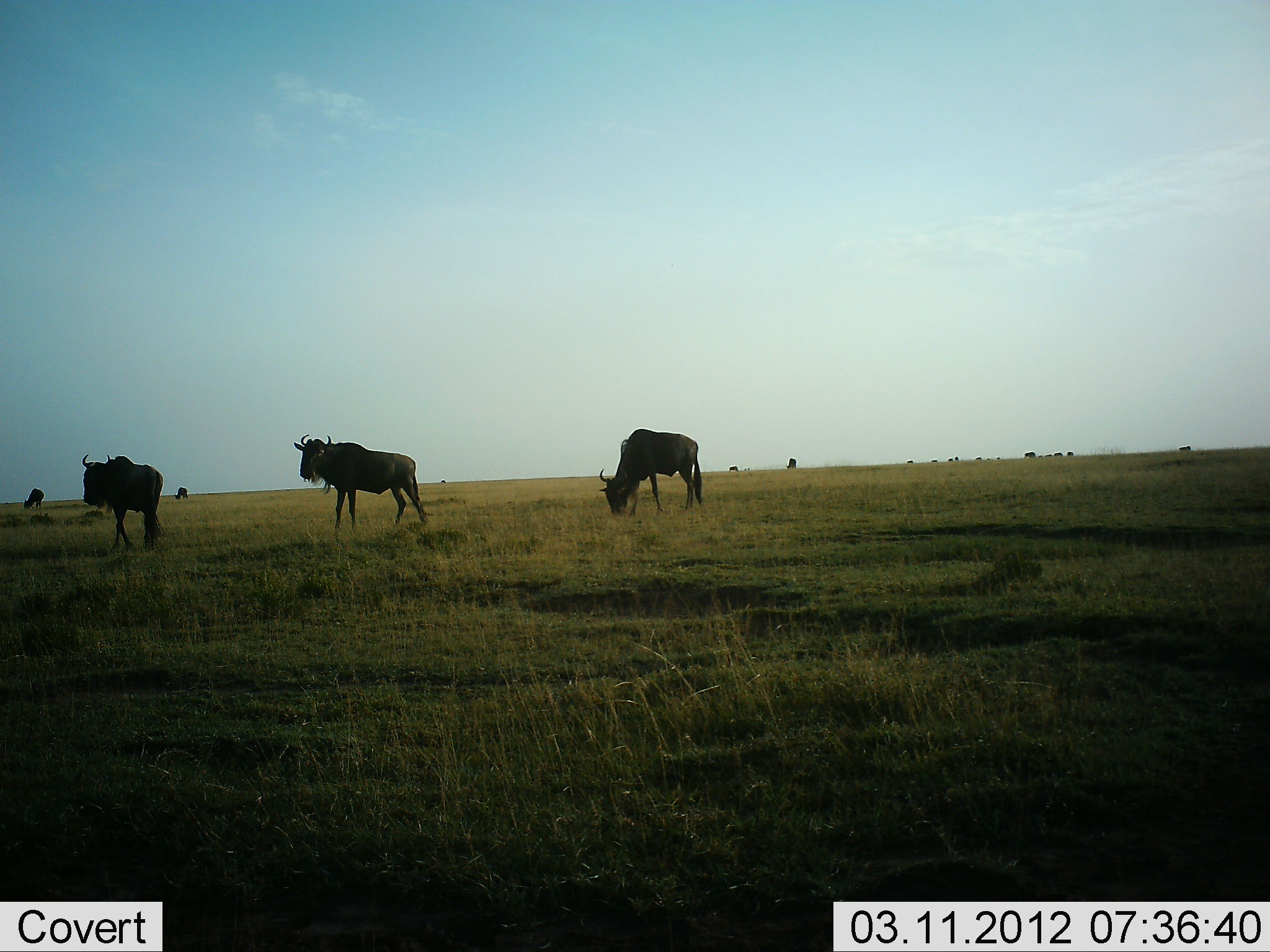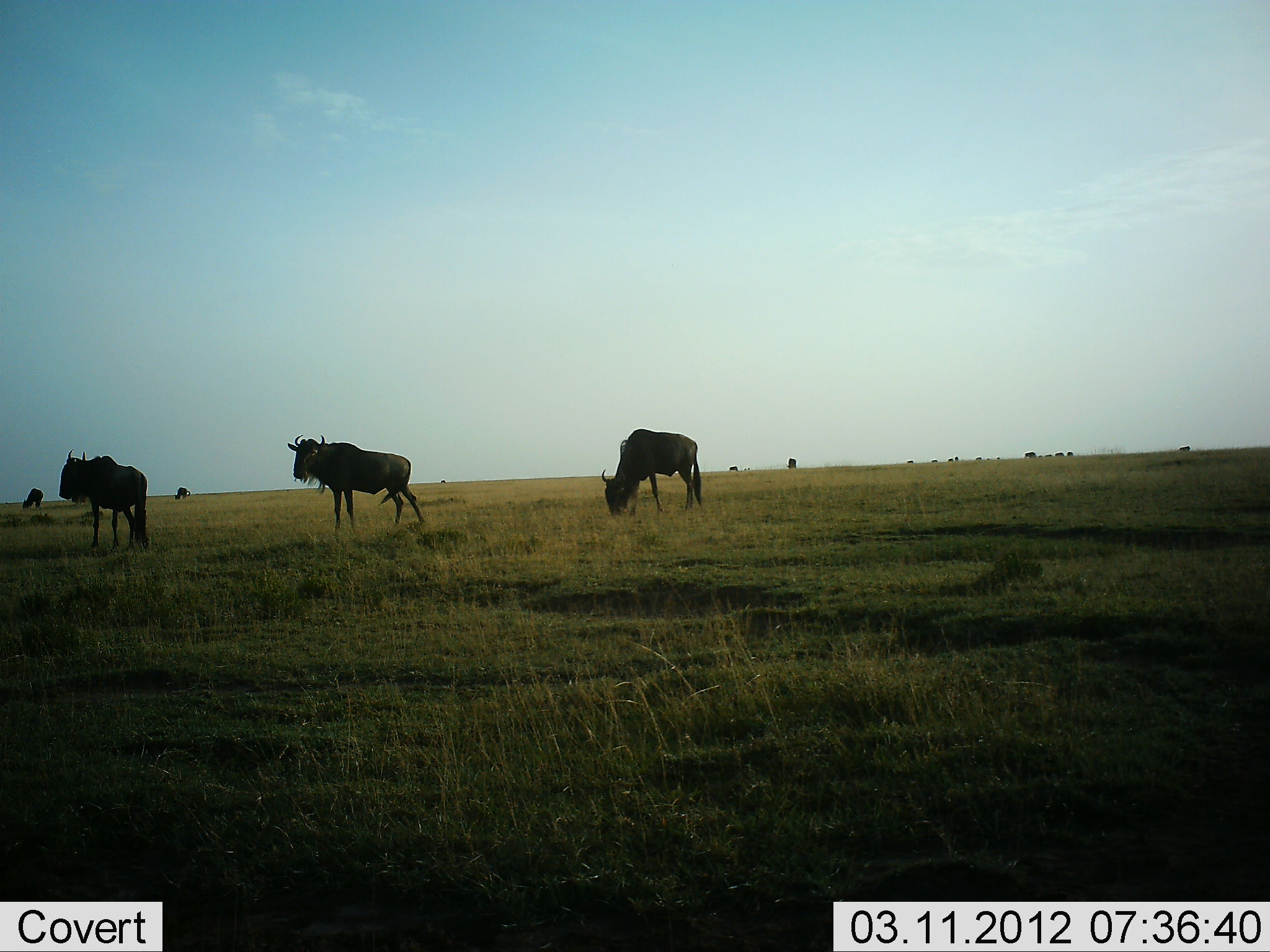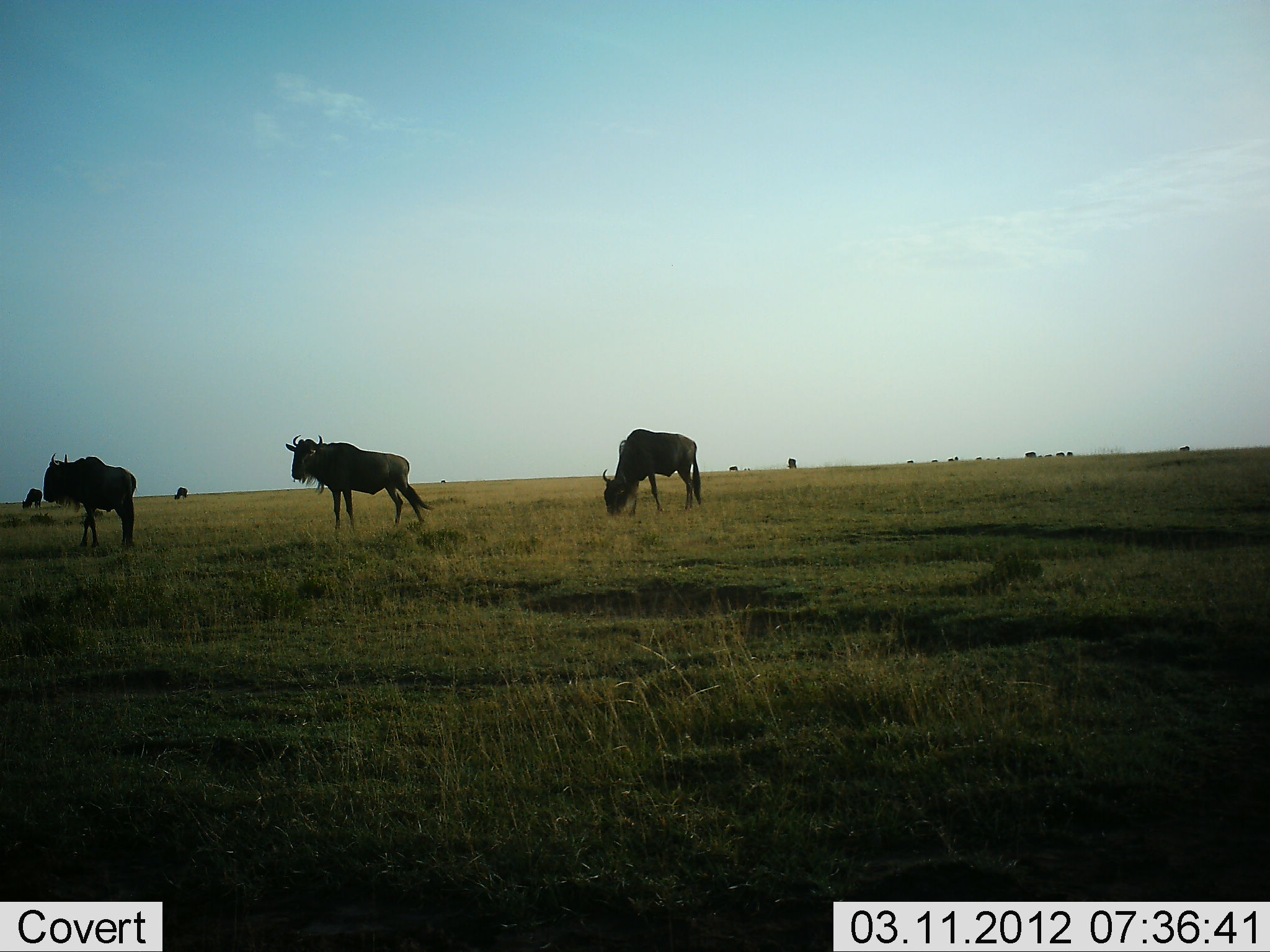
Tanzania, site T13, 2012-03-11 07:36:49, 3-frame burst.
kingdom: Animalia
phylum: Chordata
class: Mammalia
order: Artiodactyla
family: Bovidae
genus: Connochaetes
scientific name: Connochaetes taurinus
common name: blue wildebeest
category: wildebeest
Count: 9.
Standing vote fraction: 83%.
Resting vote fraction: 6%.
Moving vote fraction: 22%.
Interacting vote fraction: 0%.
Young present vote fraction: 0%.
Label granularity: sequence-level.